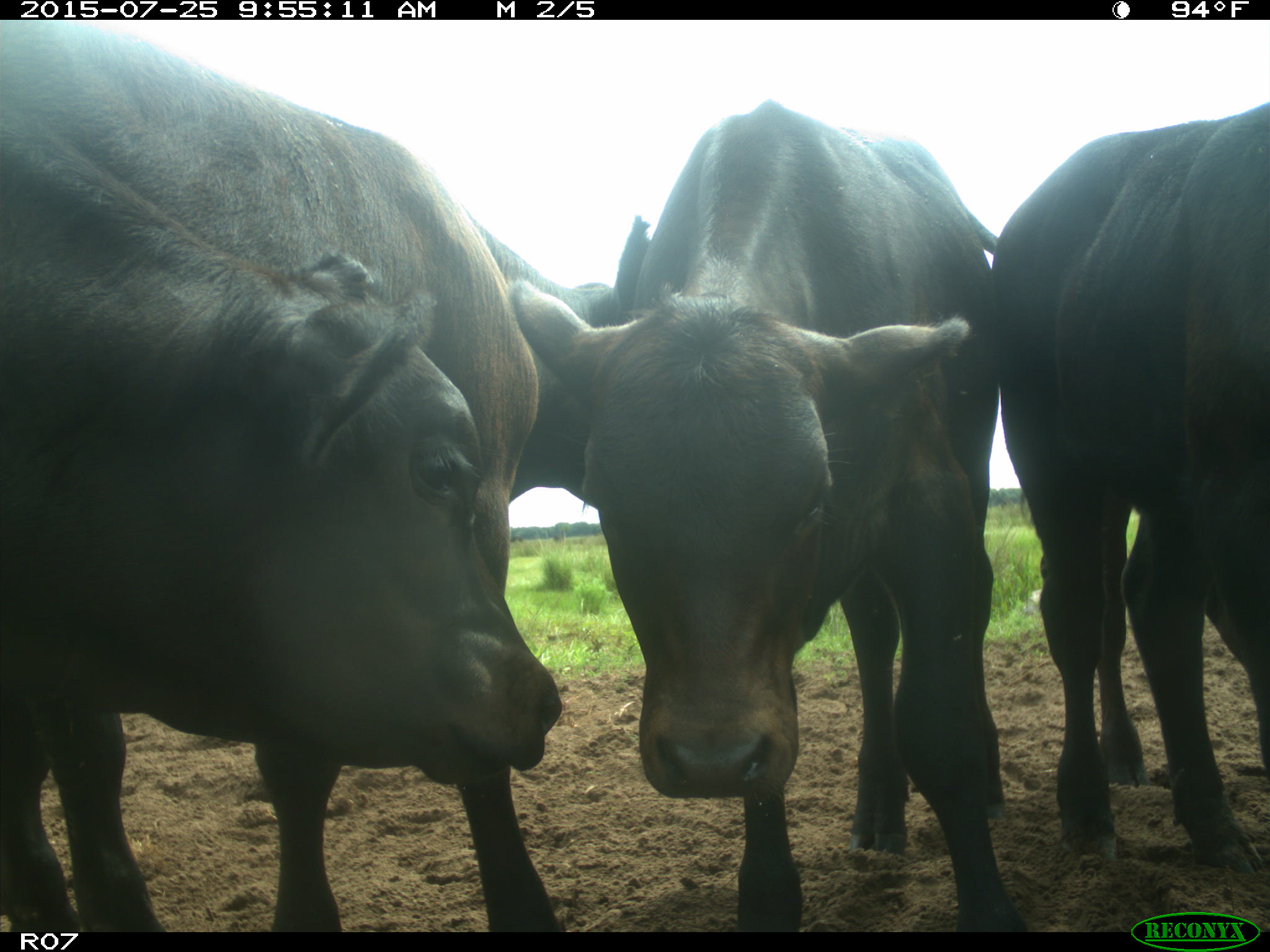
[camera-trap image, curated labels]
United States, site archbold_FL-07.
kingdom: Animalia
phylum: Chordata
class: Mammalia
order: Artiodactyla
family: Bovidae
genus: Bos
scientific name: Bos taurus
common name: domestic cow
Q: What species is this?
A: Bos taurus (domestic cow).